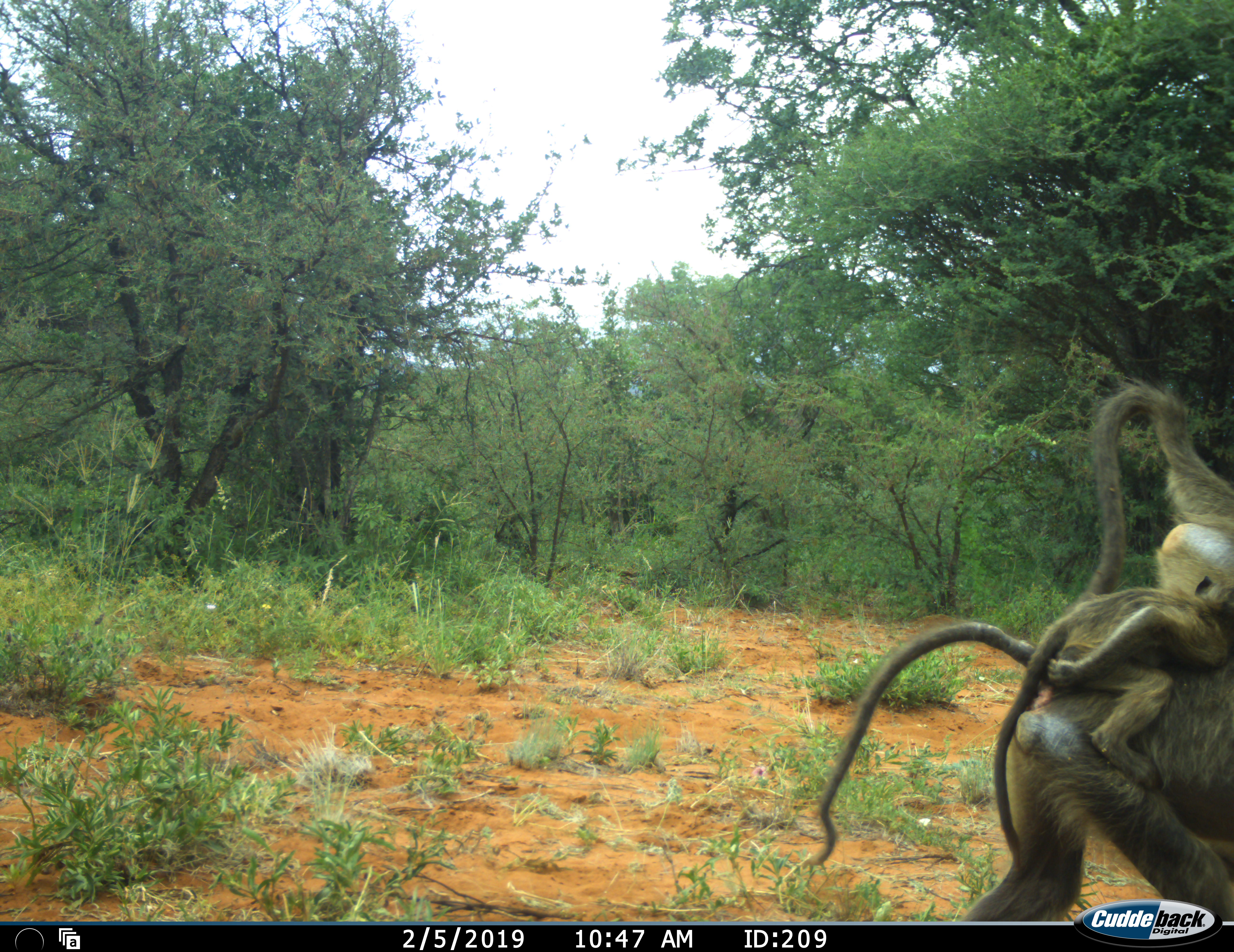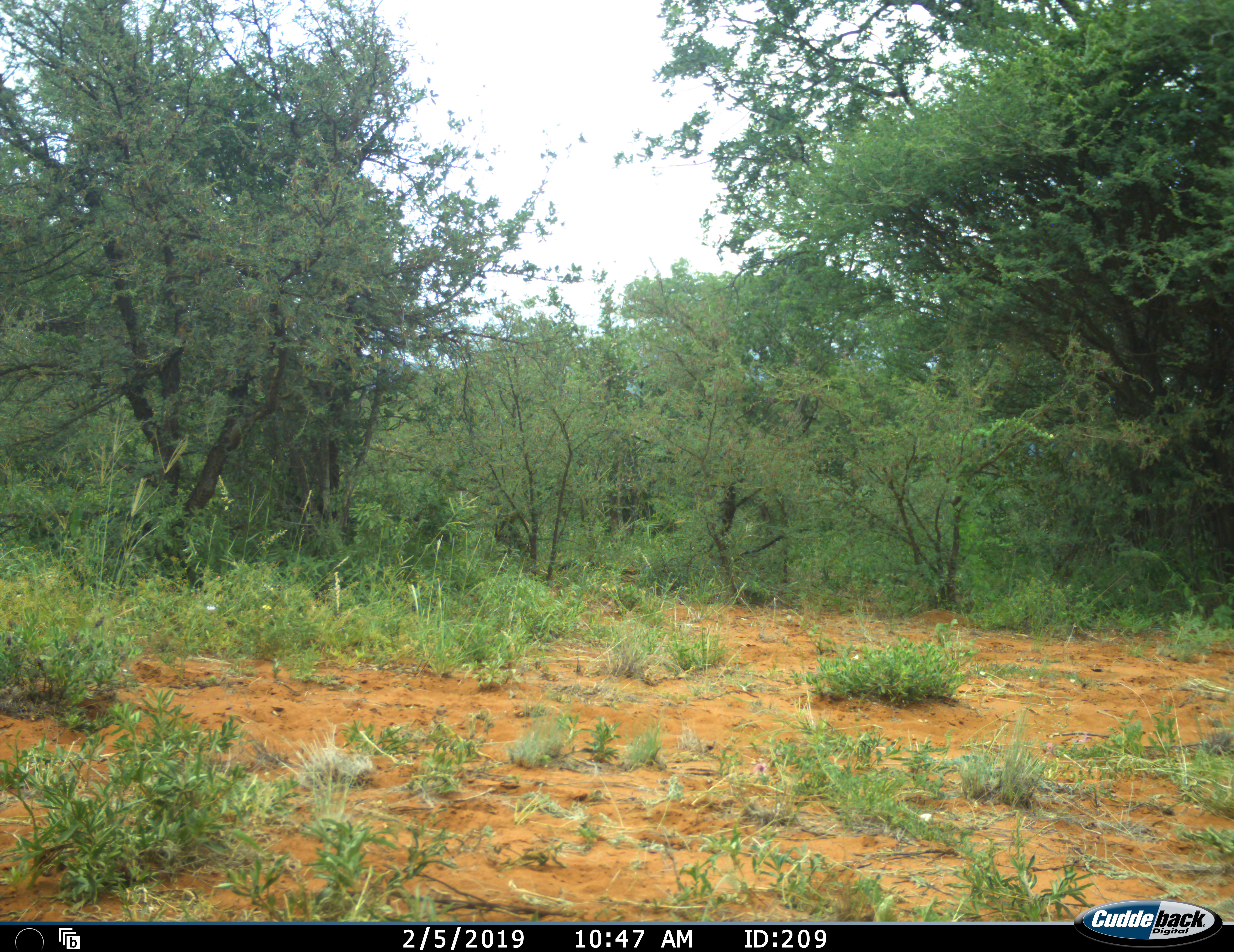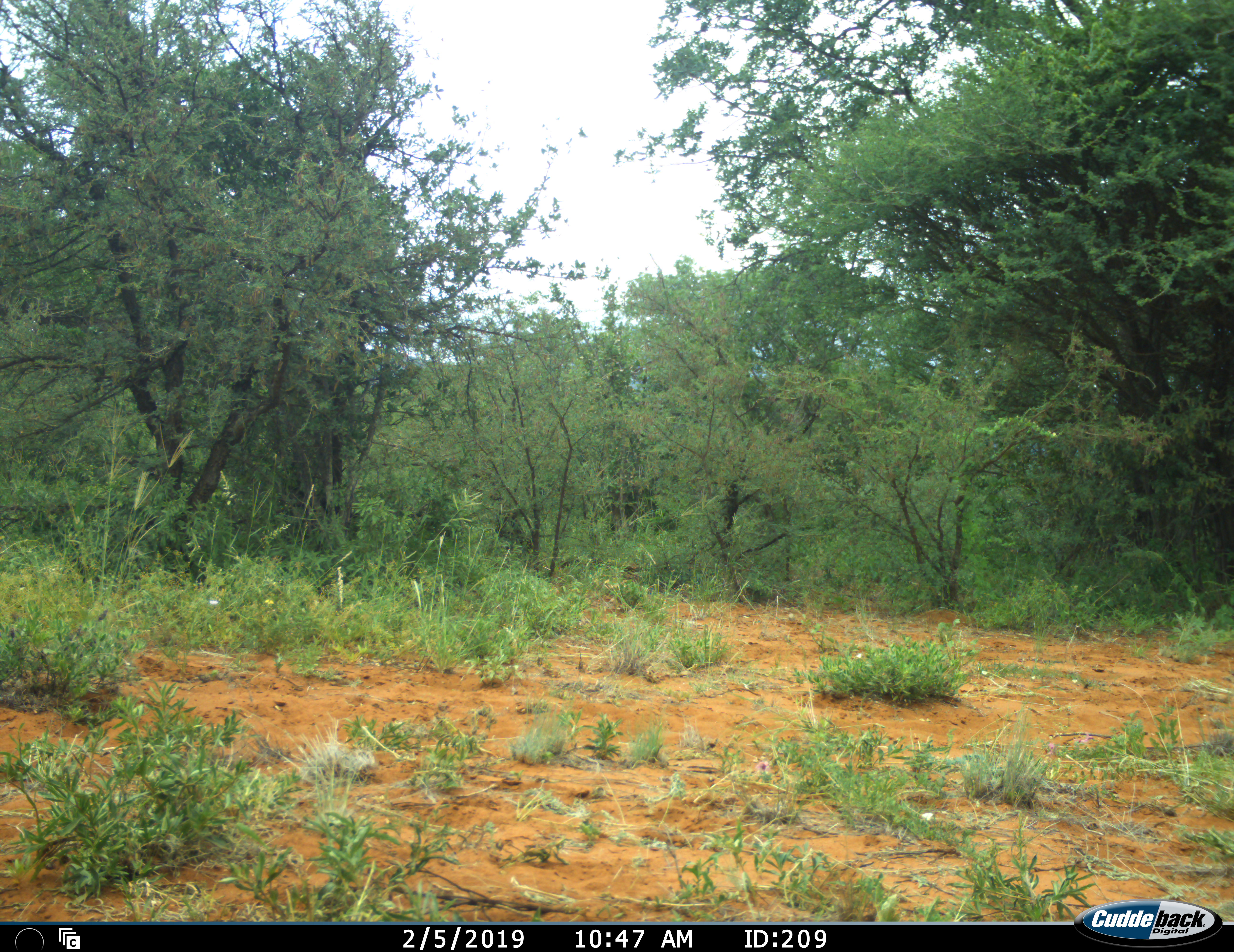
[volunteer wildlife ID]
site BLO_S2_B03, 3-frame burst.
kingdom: Animalia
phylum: Chordata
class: Mammalia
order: Primates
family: Cercopithecidae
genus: Papio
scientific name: Papio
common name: baboon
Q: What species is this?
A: Baboon (Papio).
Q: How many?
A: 3.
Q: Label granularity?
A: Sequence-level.